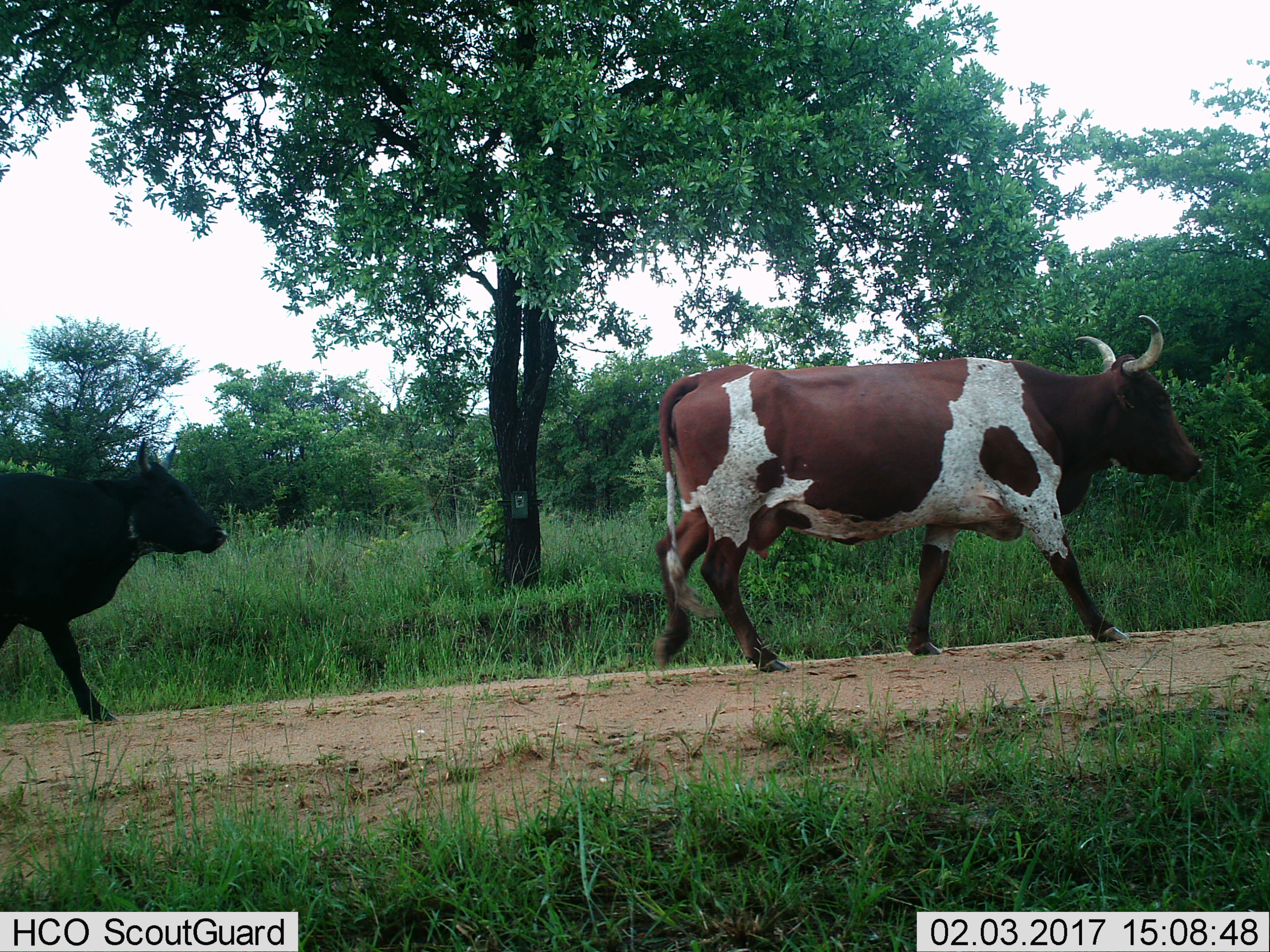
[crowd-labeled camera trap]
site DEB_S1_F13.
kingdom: Animalia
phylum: Chordata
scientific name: Vertebrata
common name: domestic animal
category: domesticanimal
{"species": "domesticanimal (domestic animal) (Vertebrata)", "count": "2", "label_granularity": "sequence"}